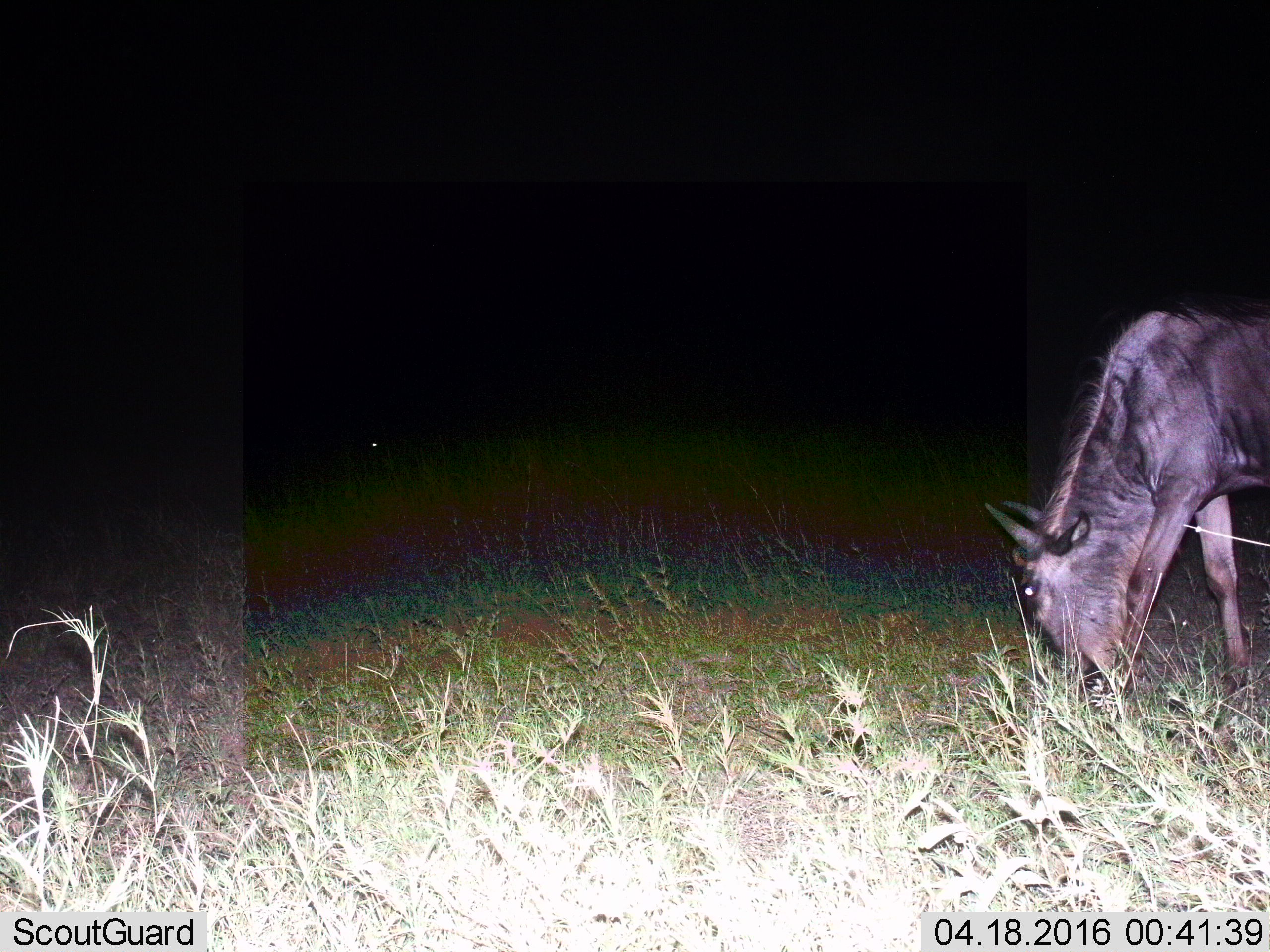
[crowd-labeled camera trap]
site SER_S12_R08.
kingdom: Animalia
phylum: Chordata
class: Mammalia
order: Artiodactyla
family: Bovidae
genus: Connochaetes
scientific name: Connochaetes taurinus taurinus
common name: blue wildebeest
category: wildebeestblue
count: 1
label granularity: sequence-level